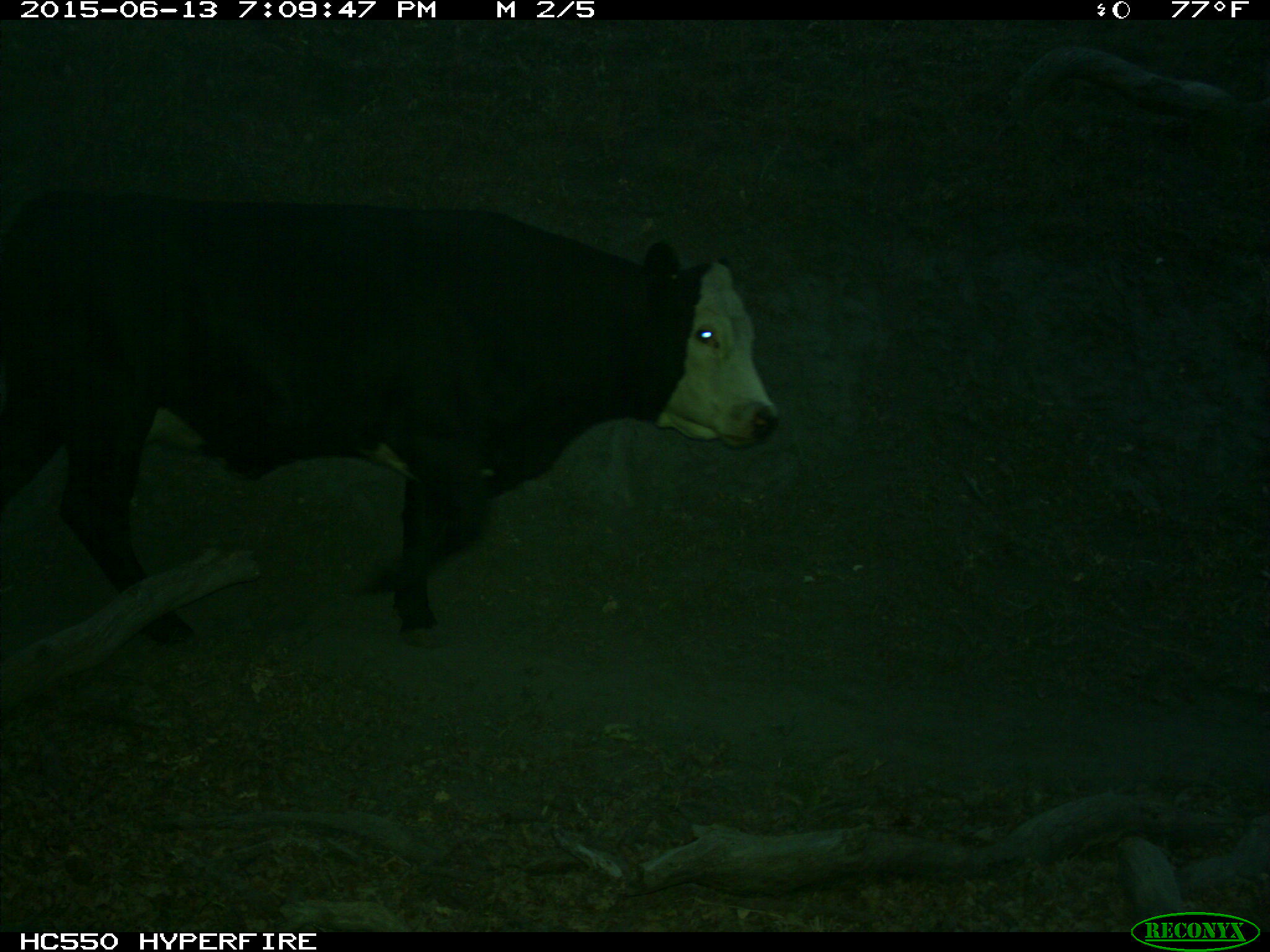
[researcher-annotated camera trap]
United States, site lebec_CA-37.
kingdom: Animalia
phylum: Chordata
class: Mammalia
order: Artiodactyla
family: Bovidae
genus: Bos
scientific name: Bos taurus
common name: domestic cow